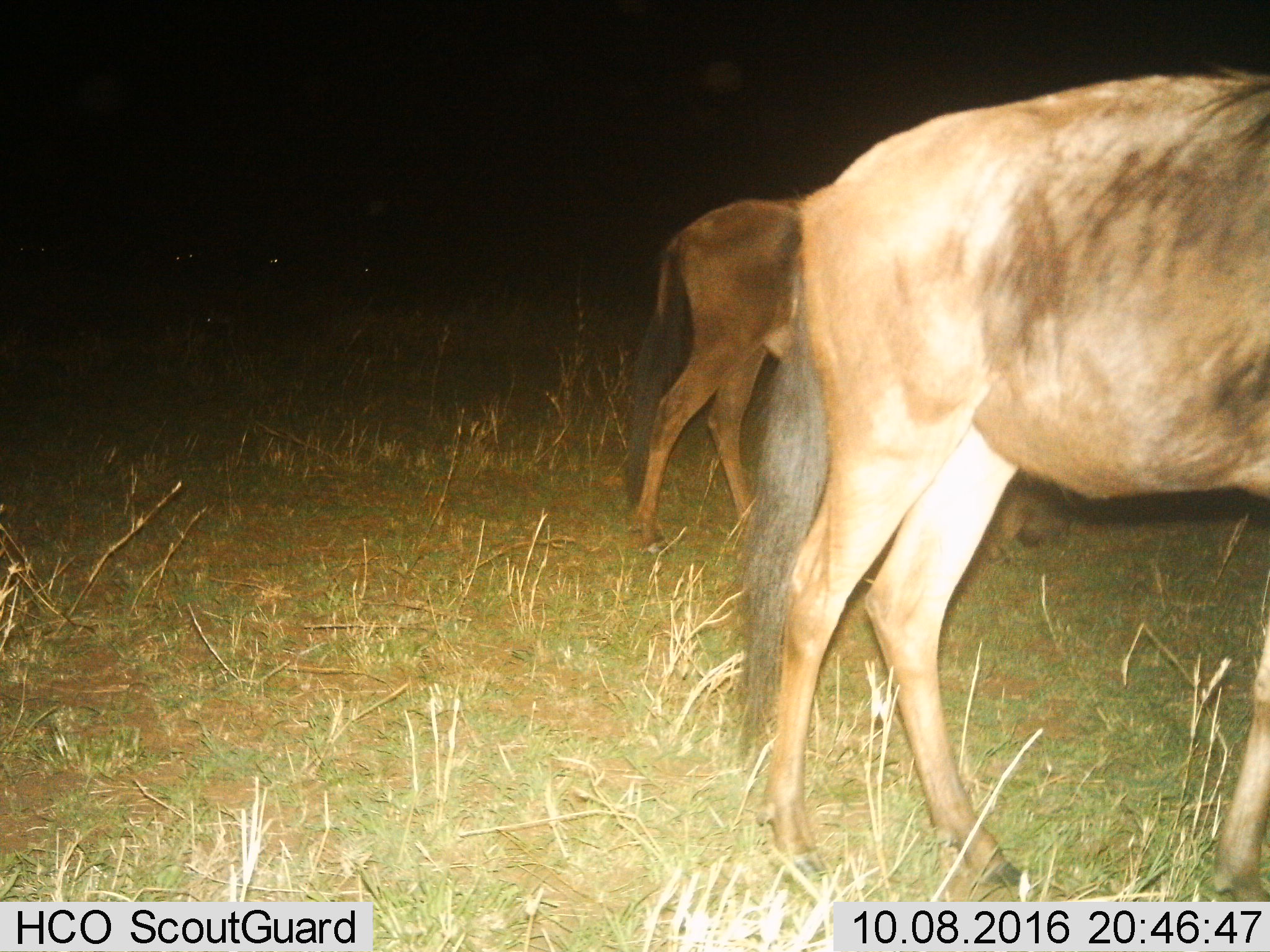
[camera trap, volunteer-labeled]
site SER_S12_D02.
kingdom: Animalia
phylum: Chordata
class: Mammalia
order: Artiodactyla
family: Bovidae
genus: Connochaetes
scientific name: Connochaetes taurinus taurinus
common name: blue wildebeest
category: wildebeestblue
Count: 2.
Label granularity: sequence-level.